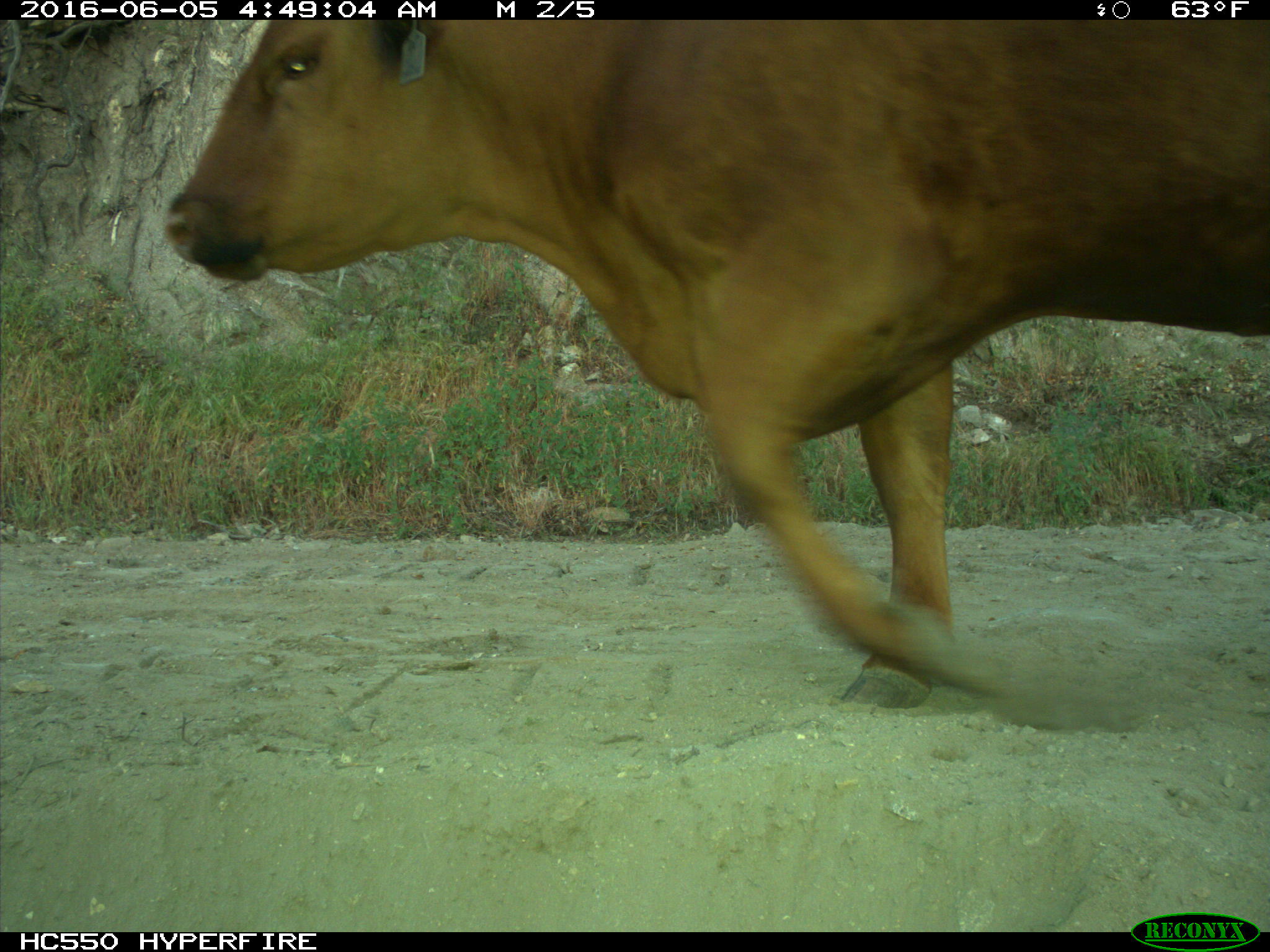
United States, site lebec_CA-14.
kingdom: Animalia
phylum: Chordata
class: Mammalia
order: Artiodactyla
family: Bovidae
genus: Bos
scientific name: Bos taurus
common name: domestic cow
Bos taurus (domestic cow).